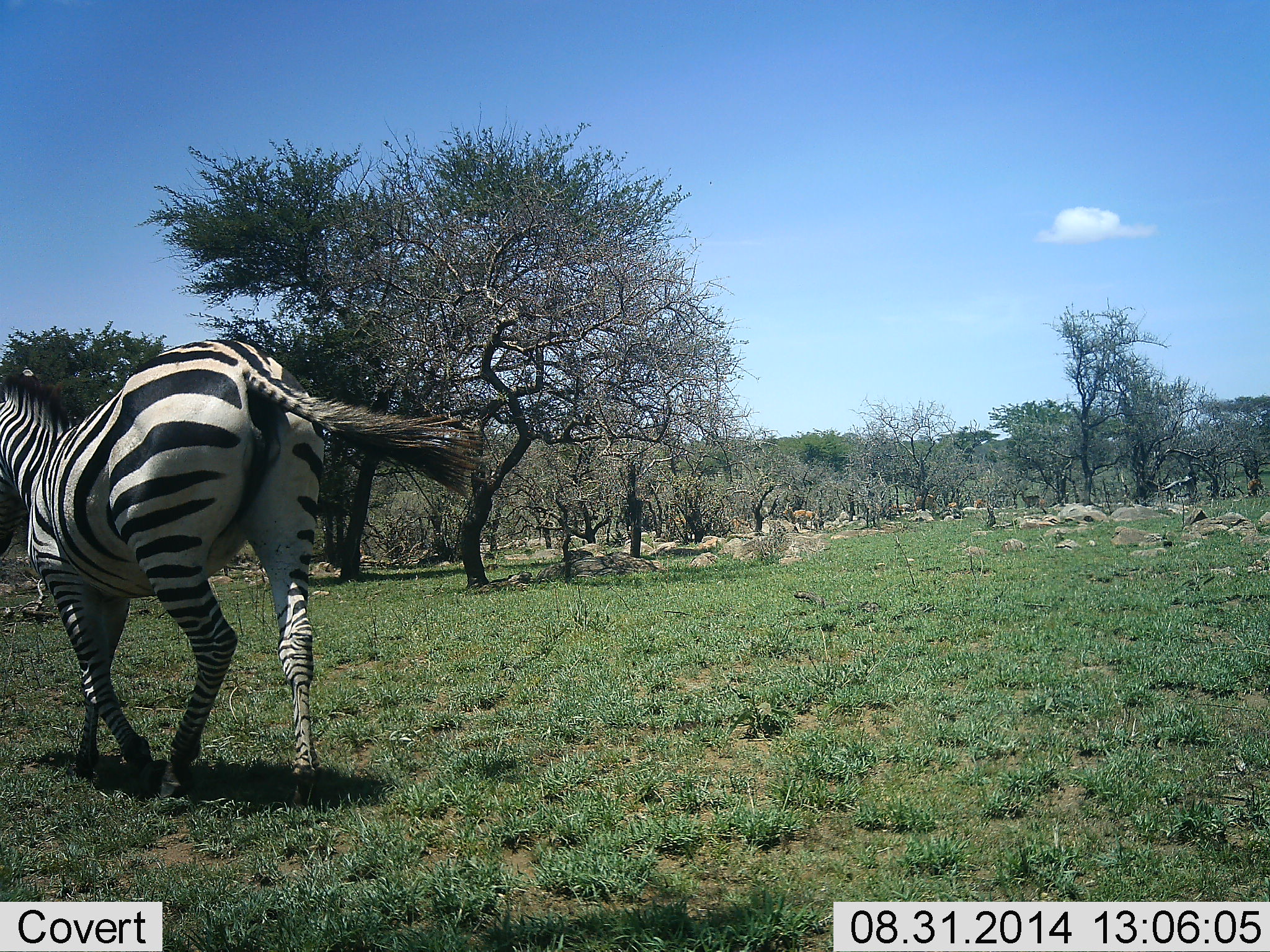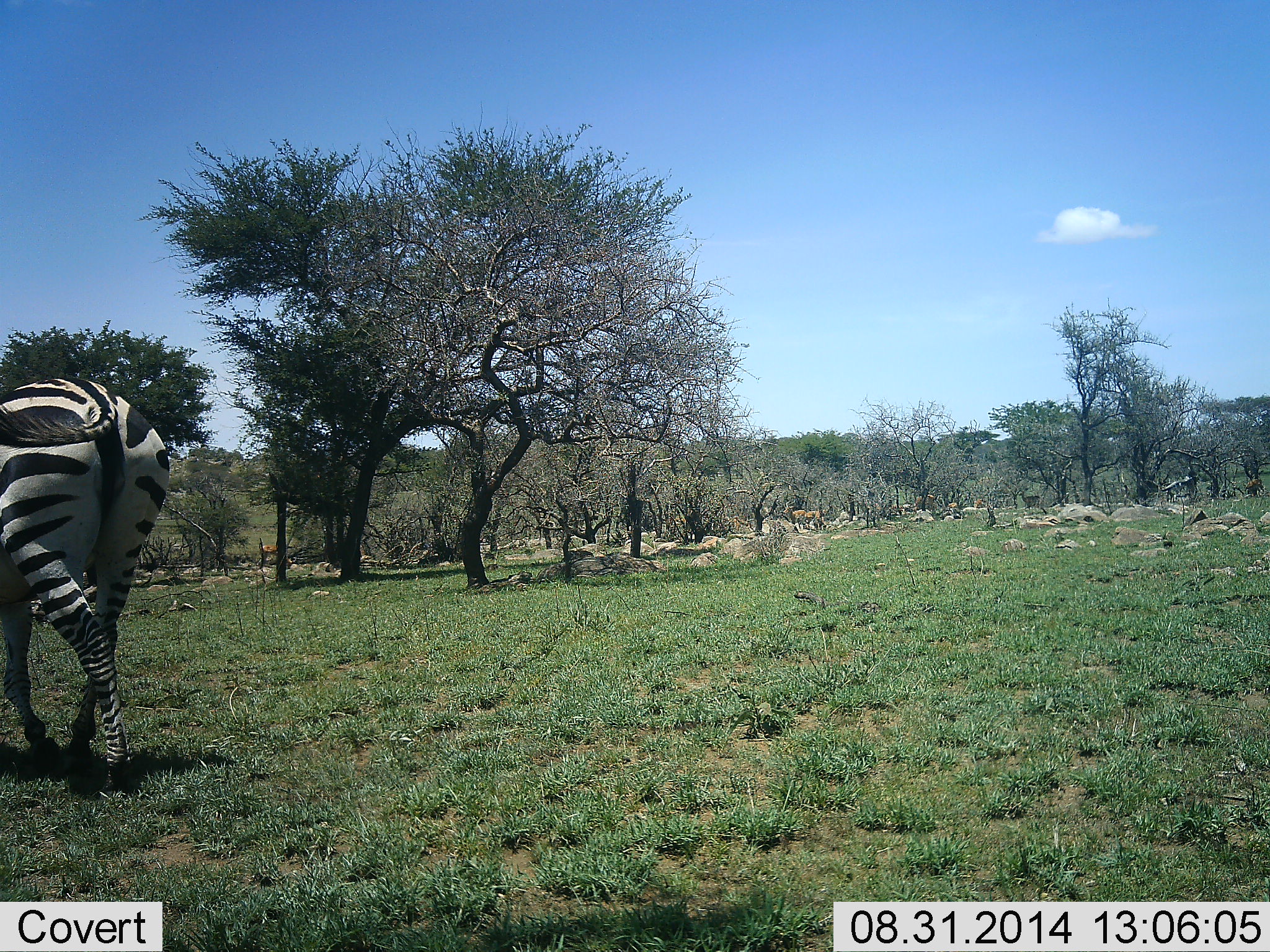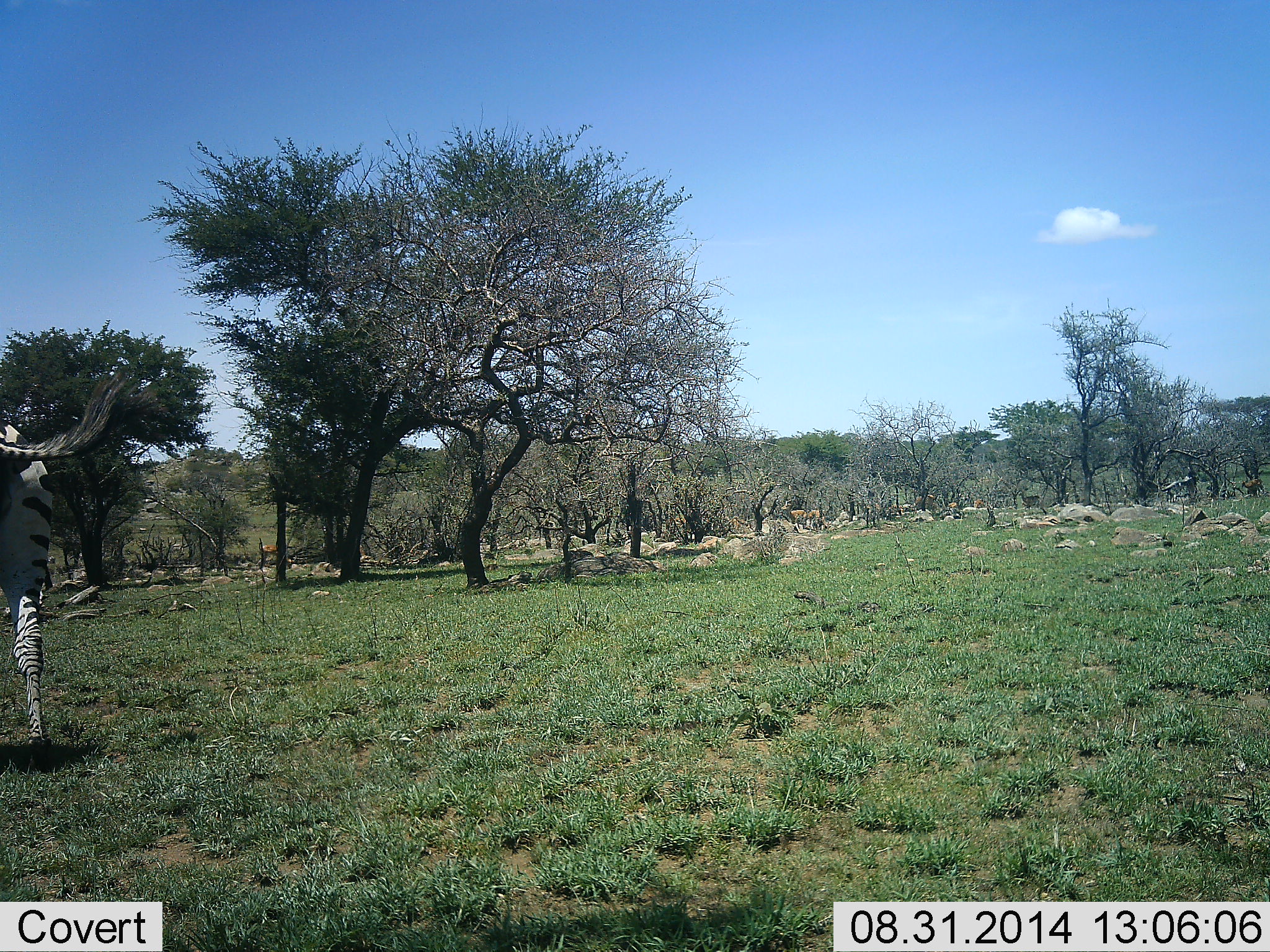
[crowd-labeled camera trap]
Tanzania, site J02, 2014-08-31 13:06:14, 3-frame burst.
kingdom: Animalia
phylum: Chordata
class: Mammalia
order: Perissodactyla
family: Equidae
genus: Equus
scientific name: Equus quagga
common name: plains zebra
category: zebra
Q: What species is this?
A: Zebra (plains zebra) (Equus quagga).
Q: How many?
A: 1.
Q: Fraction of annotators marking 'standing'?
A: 23%.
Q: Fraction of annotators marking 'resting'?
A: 0%.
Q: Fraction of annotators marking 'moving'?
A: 100%.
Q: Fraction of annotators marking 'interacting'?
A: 0%.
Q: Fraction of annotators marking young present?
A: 0%.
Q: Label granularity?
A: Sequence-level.